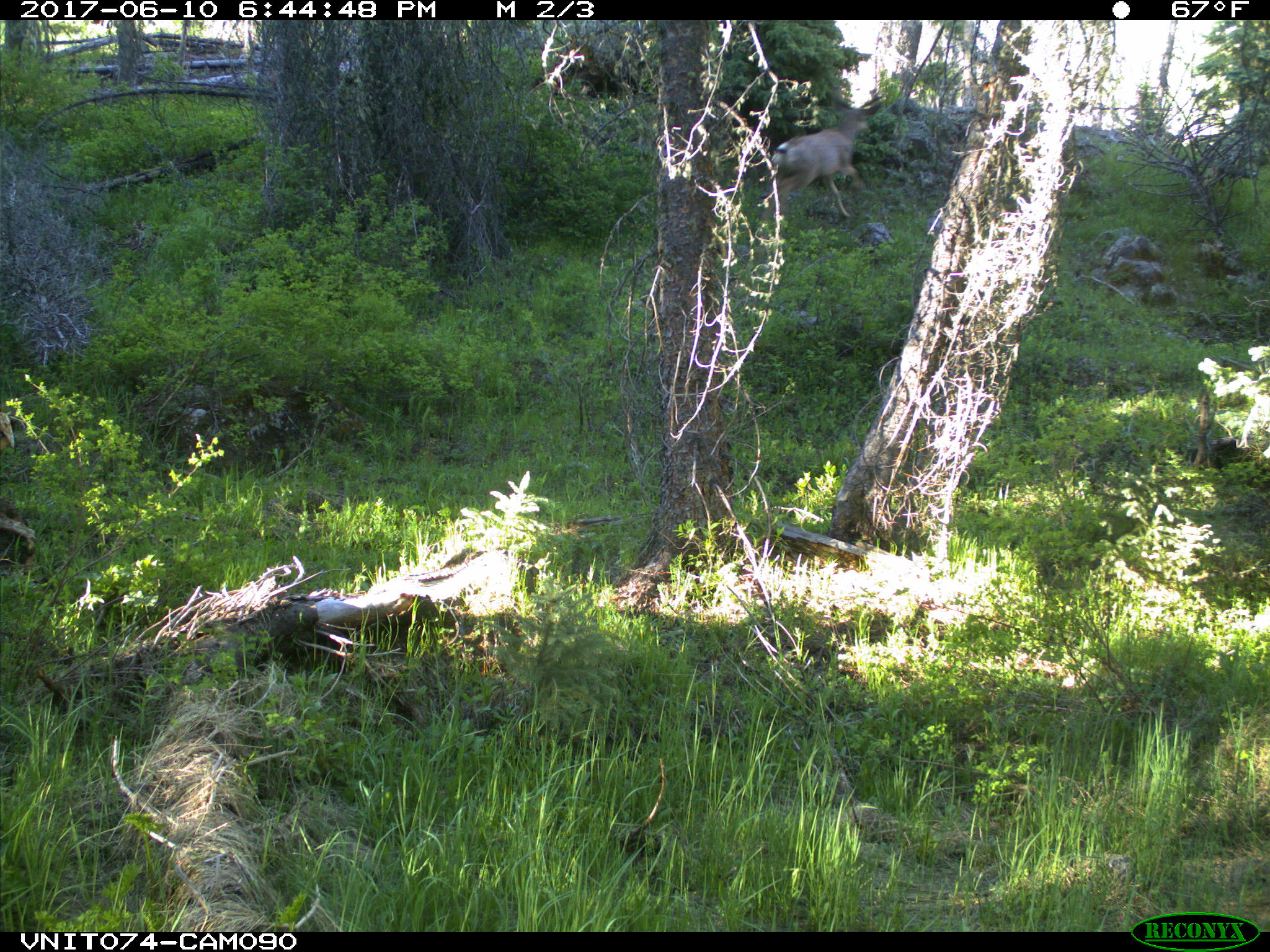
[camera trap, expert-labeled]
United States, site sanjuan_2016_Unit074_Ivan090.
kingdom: Animalia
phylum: Chordata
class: Mammalia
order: Artiodactyla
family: Cervidae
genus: Odocoileus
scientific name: Odocoileus hemionus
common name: mule deer